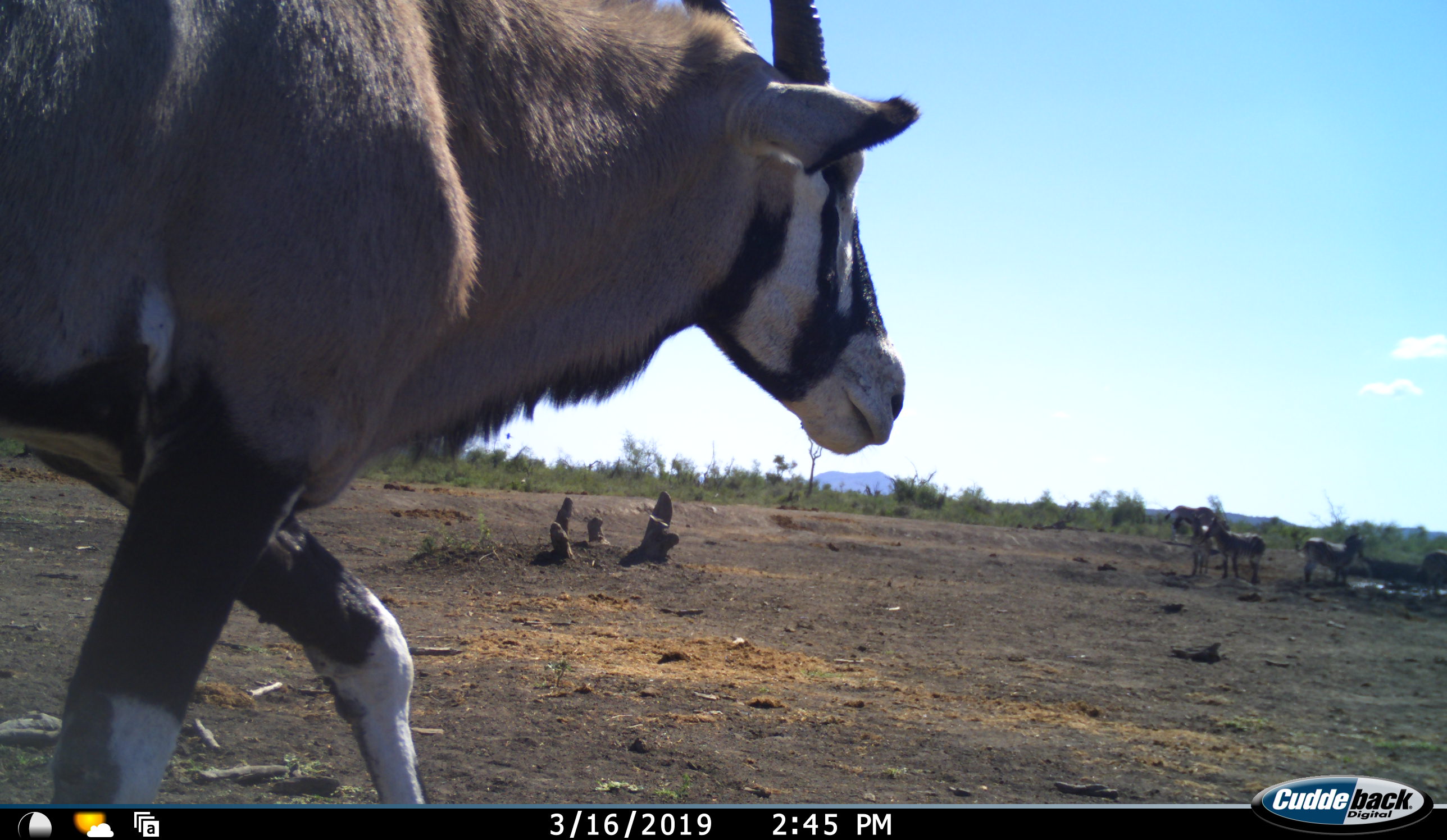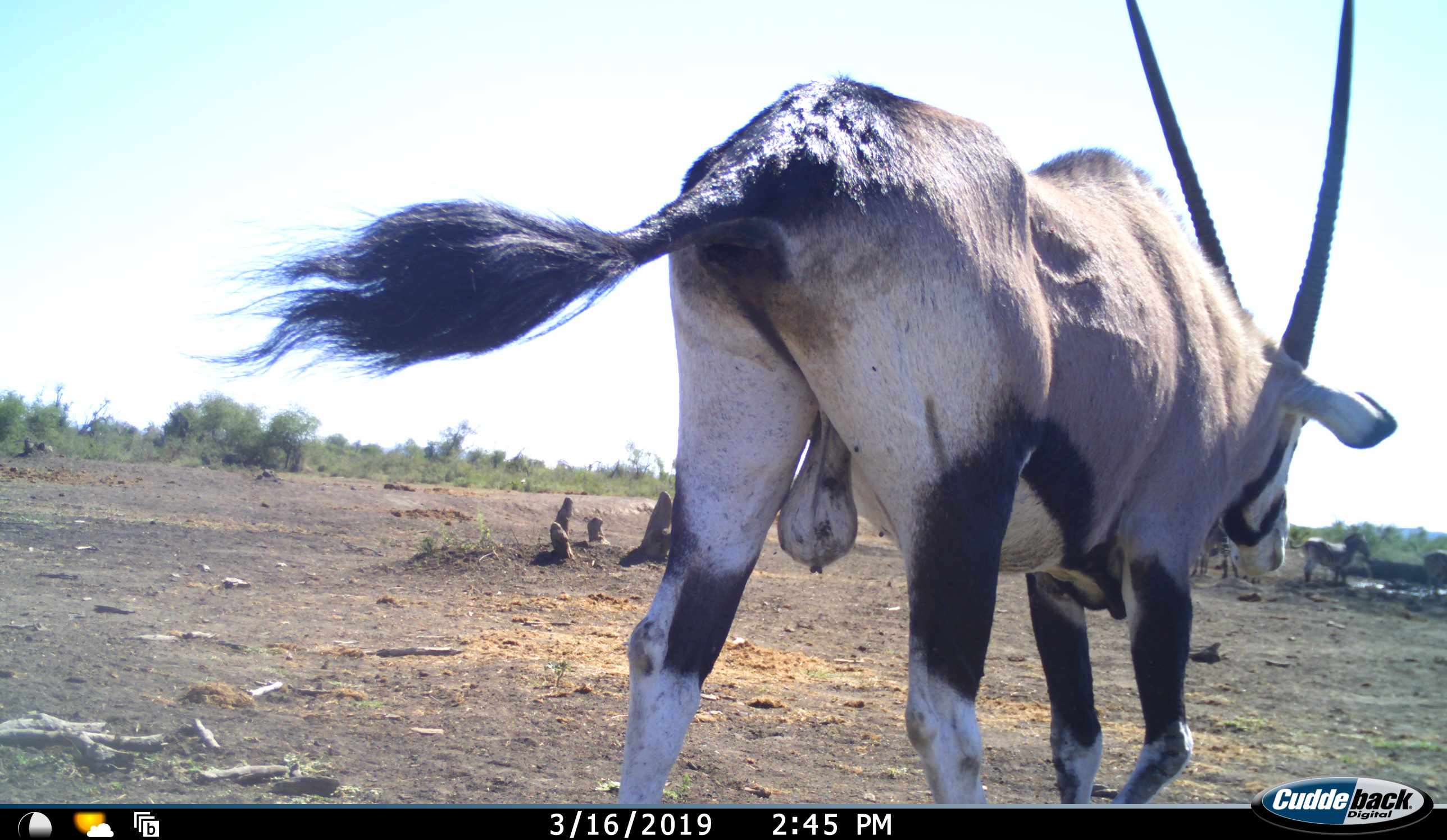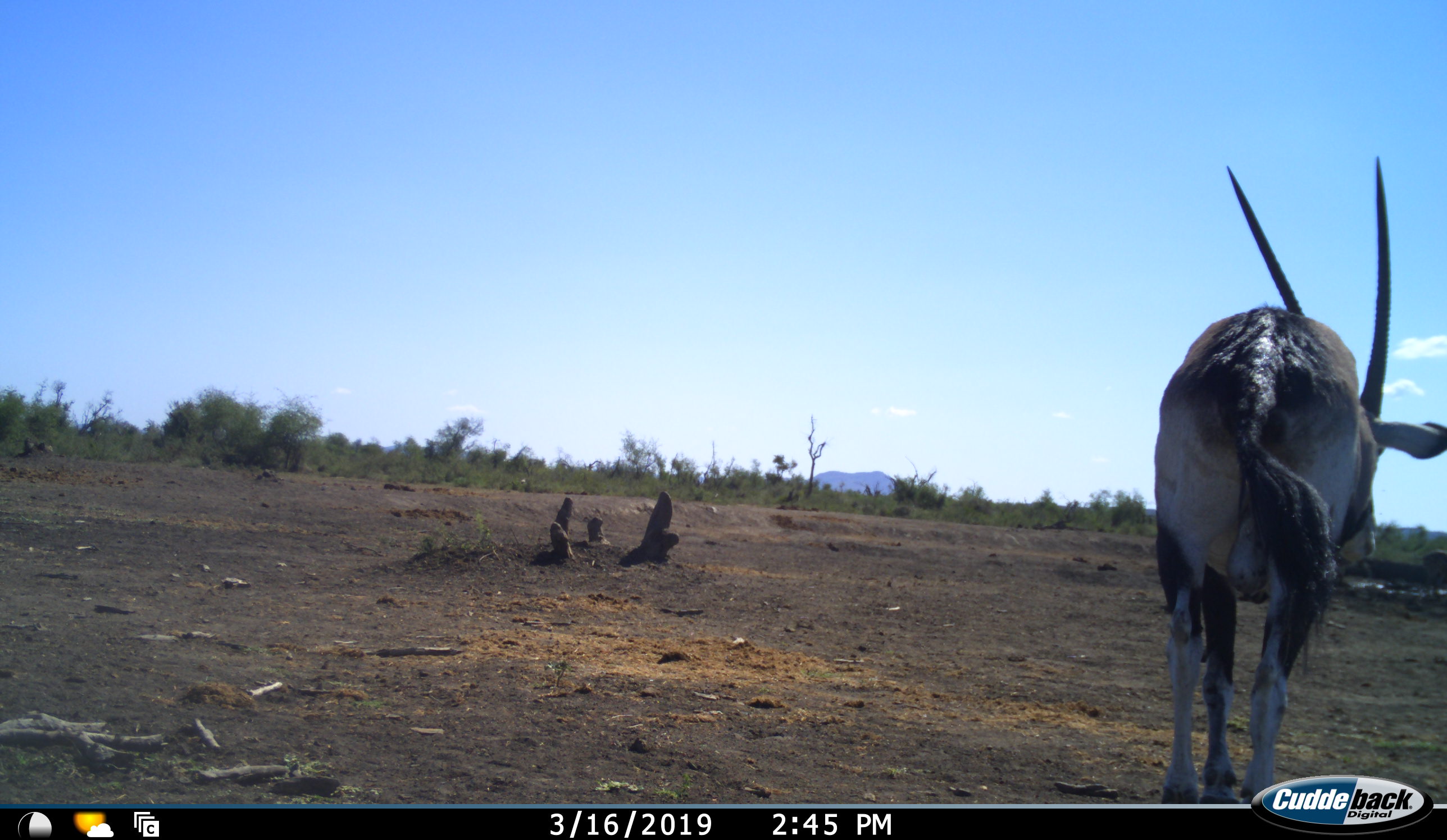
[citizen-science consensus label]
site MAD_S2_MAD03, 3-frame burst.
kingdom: Animalia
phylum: Chordata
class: Mammalia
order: Artiodactyla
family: Bovidae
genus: Oryx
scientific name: Oryx gazella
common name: gemsbok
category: oryx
Oryx (gemsbok) (Oryx gazella), count 1. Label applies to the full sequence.